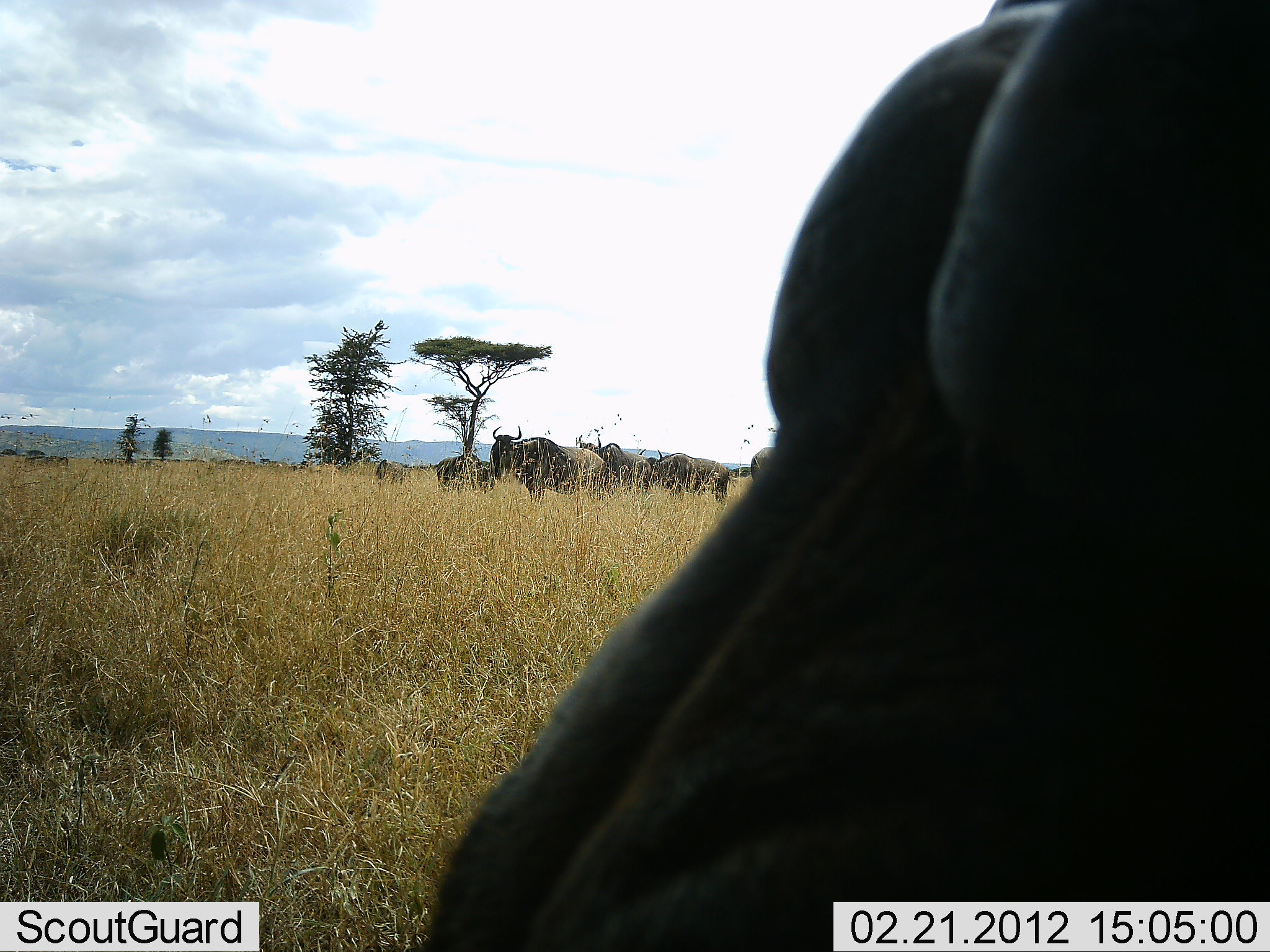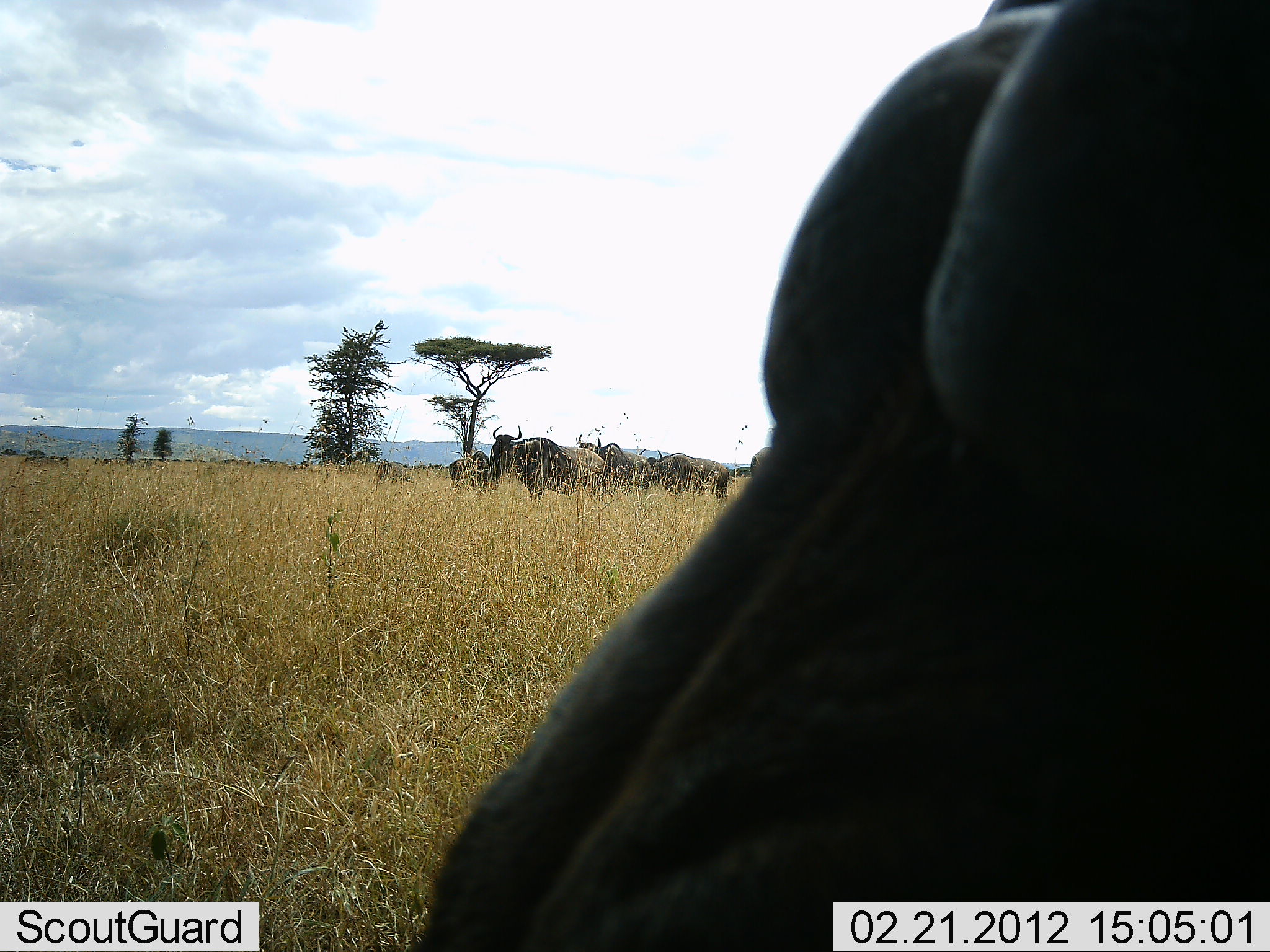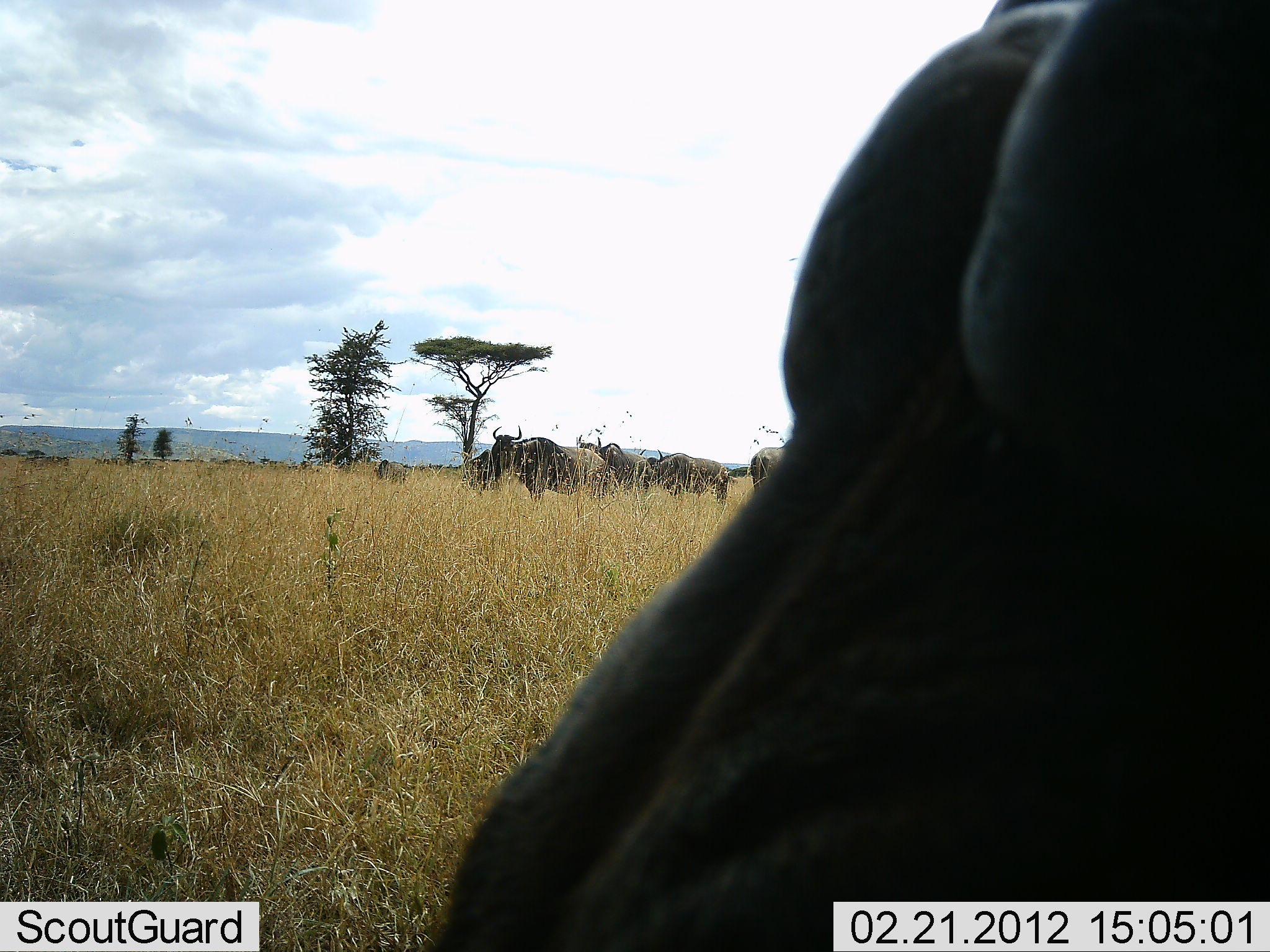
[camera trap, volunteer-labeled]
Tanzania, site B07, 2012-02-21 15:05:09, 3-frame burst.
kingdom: Animalia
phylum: Chordata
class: Mammalia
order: Artiodactyla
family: Bovidae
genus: Connochaetes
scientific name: Connochaetes taurinus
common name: blue wildebeest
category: wildebeest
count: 8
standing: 94%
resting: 12%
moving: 29%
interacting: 0%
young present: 6%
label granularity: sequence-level